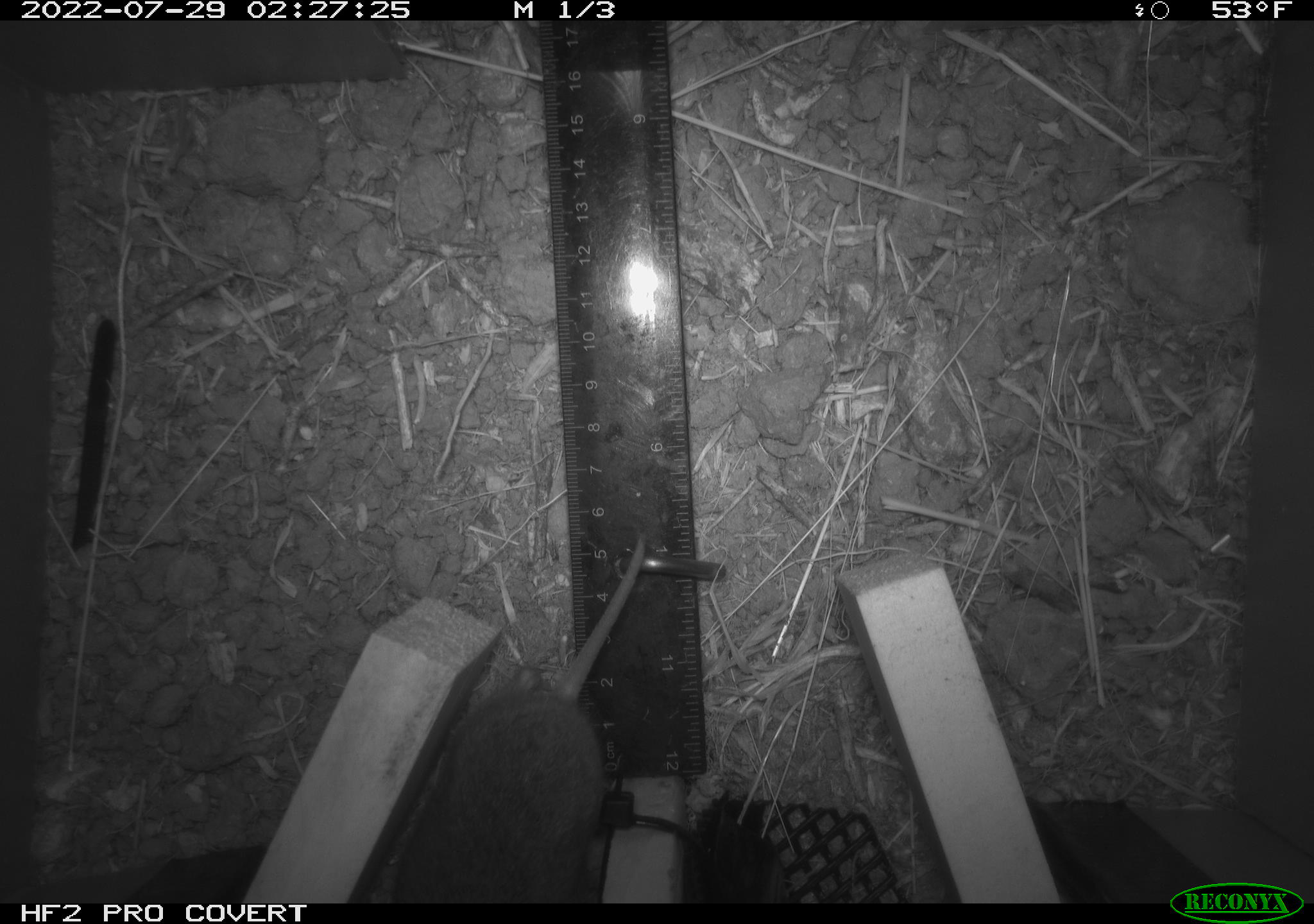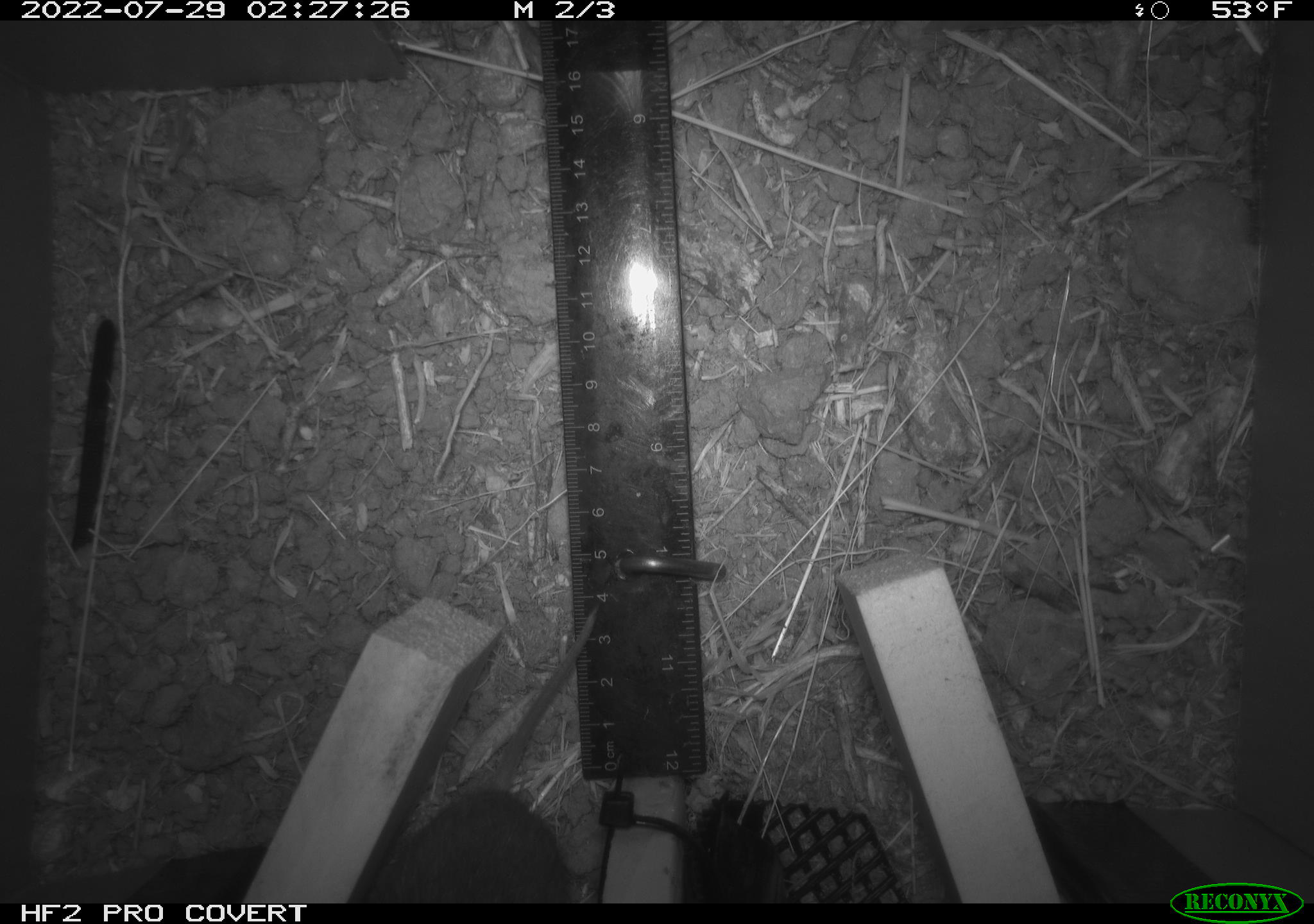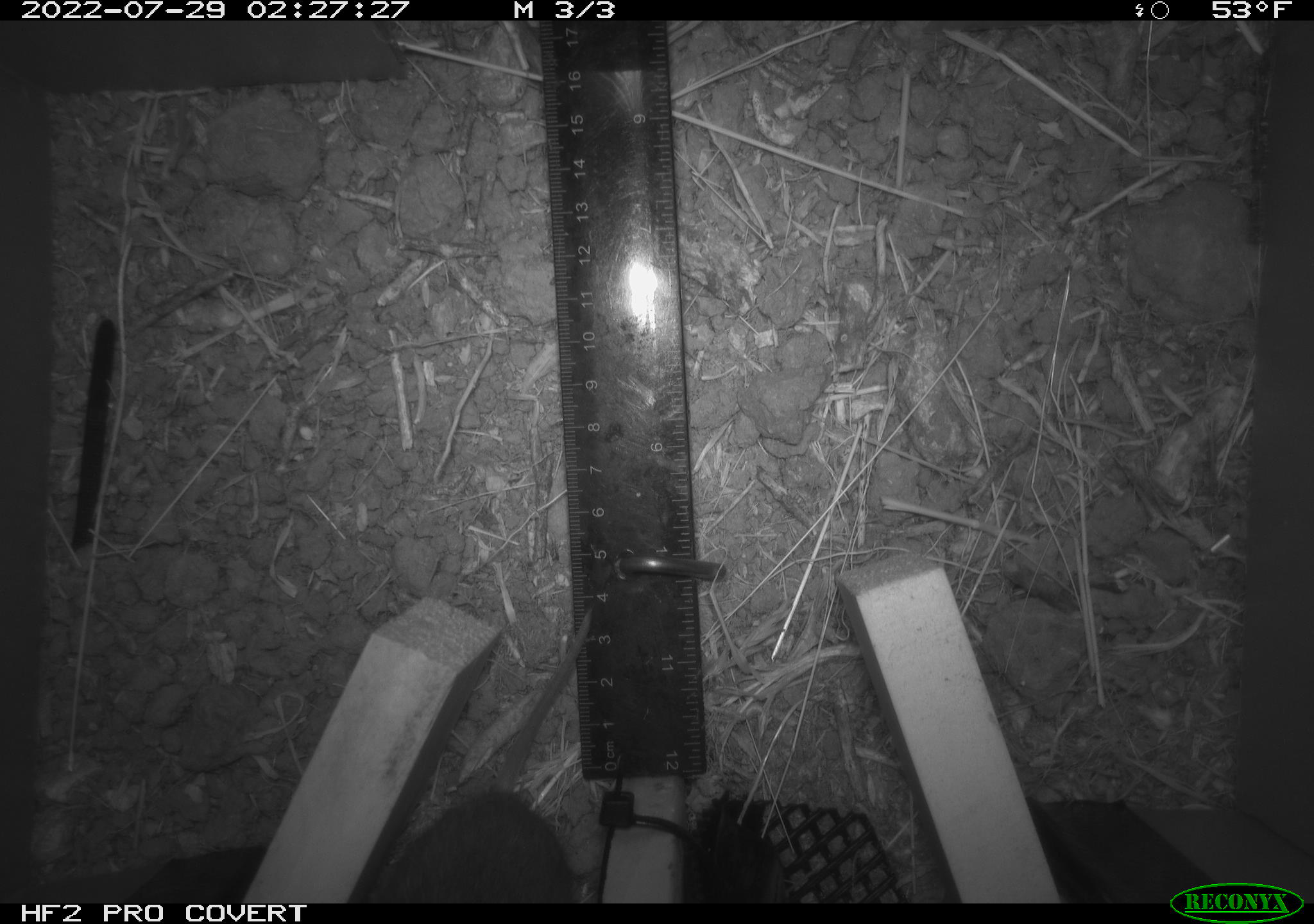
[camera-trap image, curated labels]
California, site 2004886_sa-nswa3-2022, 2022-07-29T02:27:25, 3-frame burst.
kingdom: Animalia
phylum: Chordata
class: Mammalia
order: Rodentia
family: Cricetidae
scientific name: Cricetidae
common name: hamsters, voles, lemmings, and allies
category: cricetidae family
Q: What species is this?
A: Cricetidae family (hamsters, voles, lemmings, and allies) (Cricetidae).